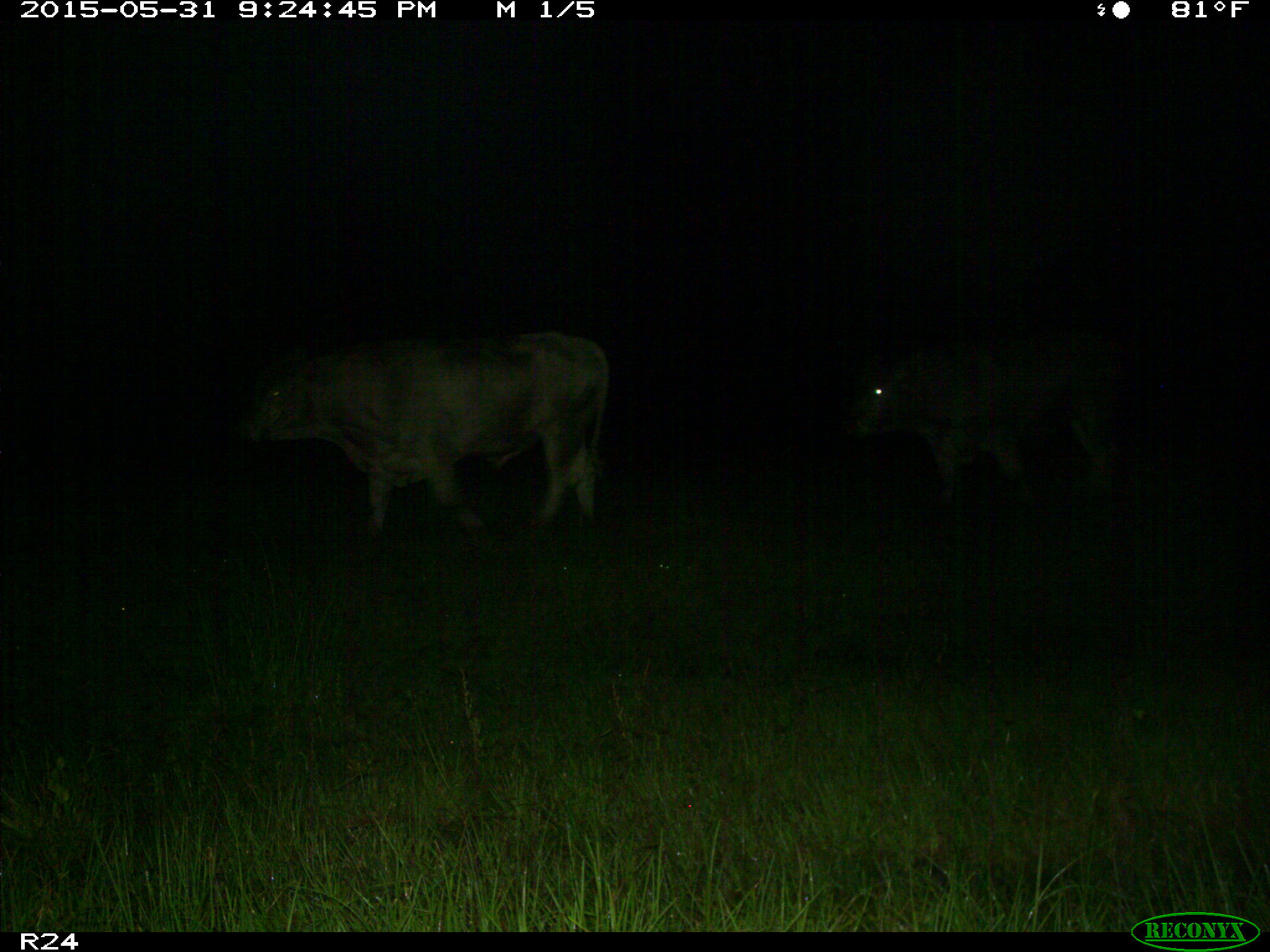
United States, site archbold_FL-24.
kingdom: Animalia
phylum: Chordata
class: Mammalia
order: Artiodactyla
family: Bovidae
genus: Bos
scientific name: Bos taurus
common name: domestic cow